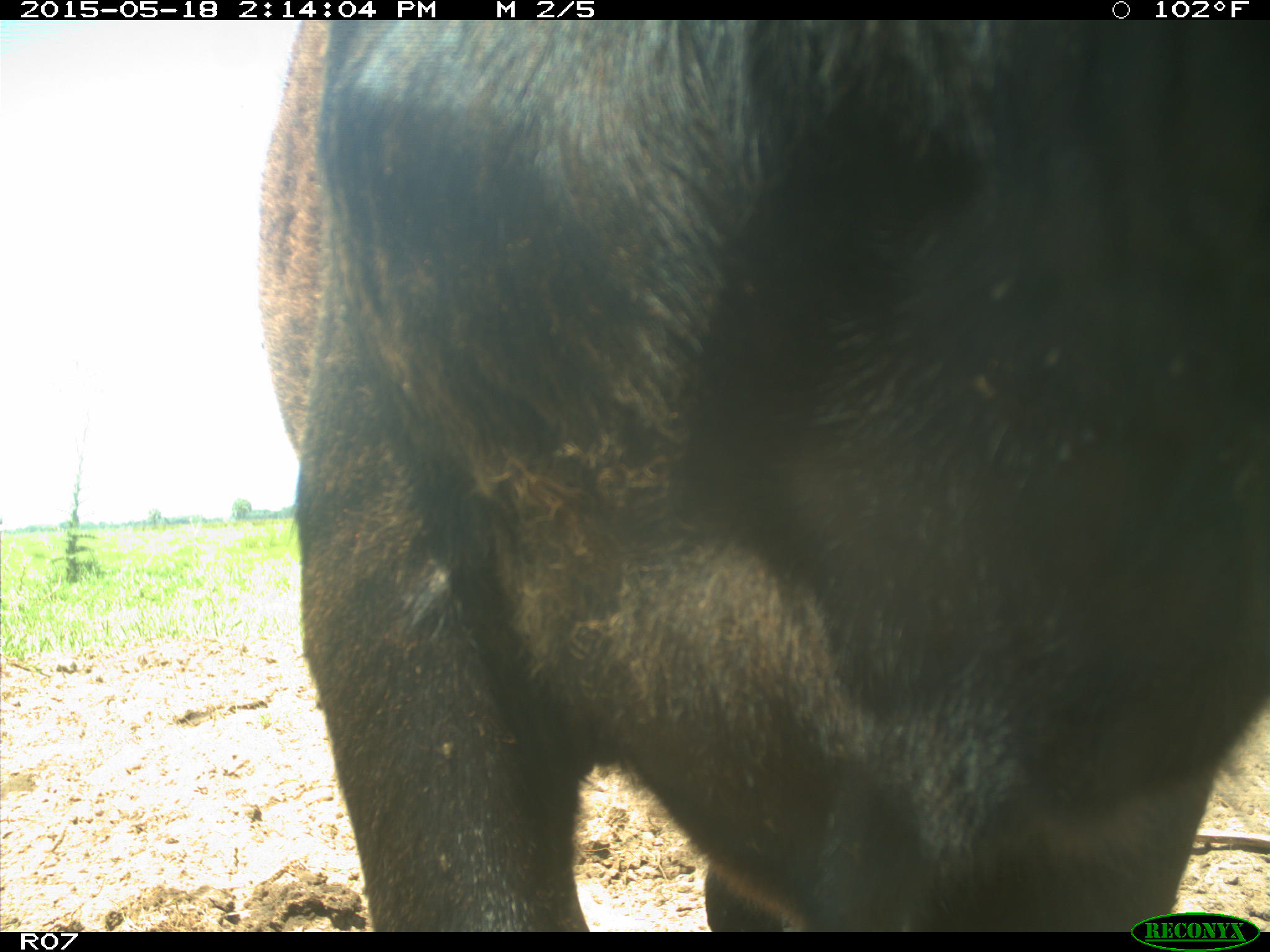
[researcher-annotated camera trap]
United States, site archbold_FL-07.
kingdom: Animalia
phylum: Chordata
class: Mammalia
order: Artiodactyla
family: Bovidae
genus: Bos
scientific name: Bos taurus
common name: domestic cow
Bos taurus (domestic cow).